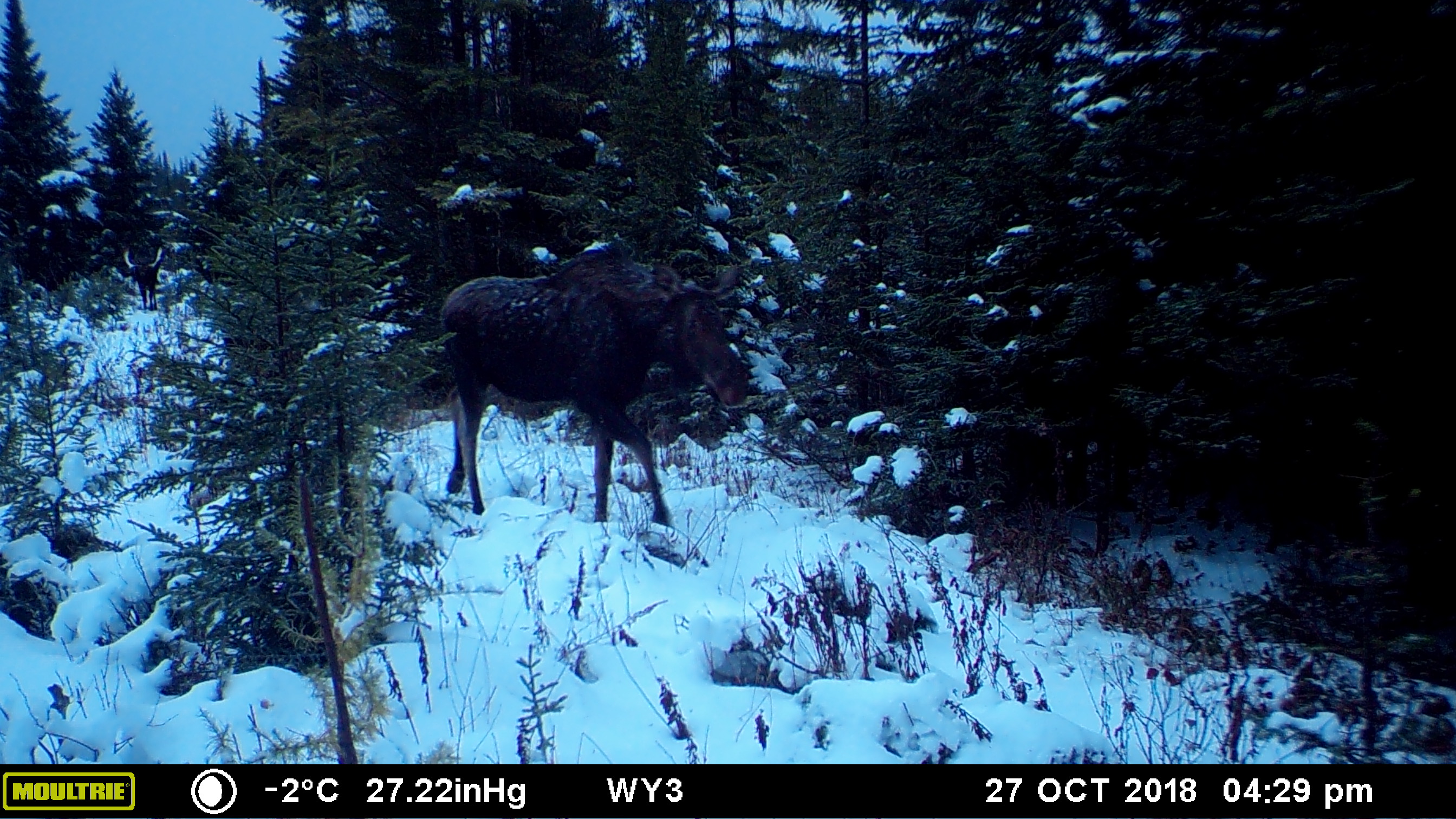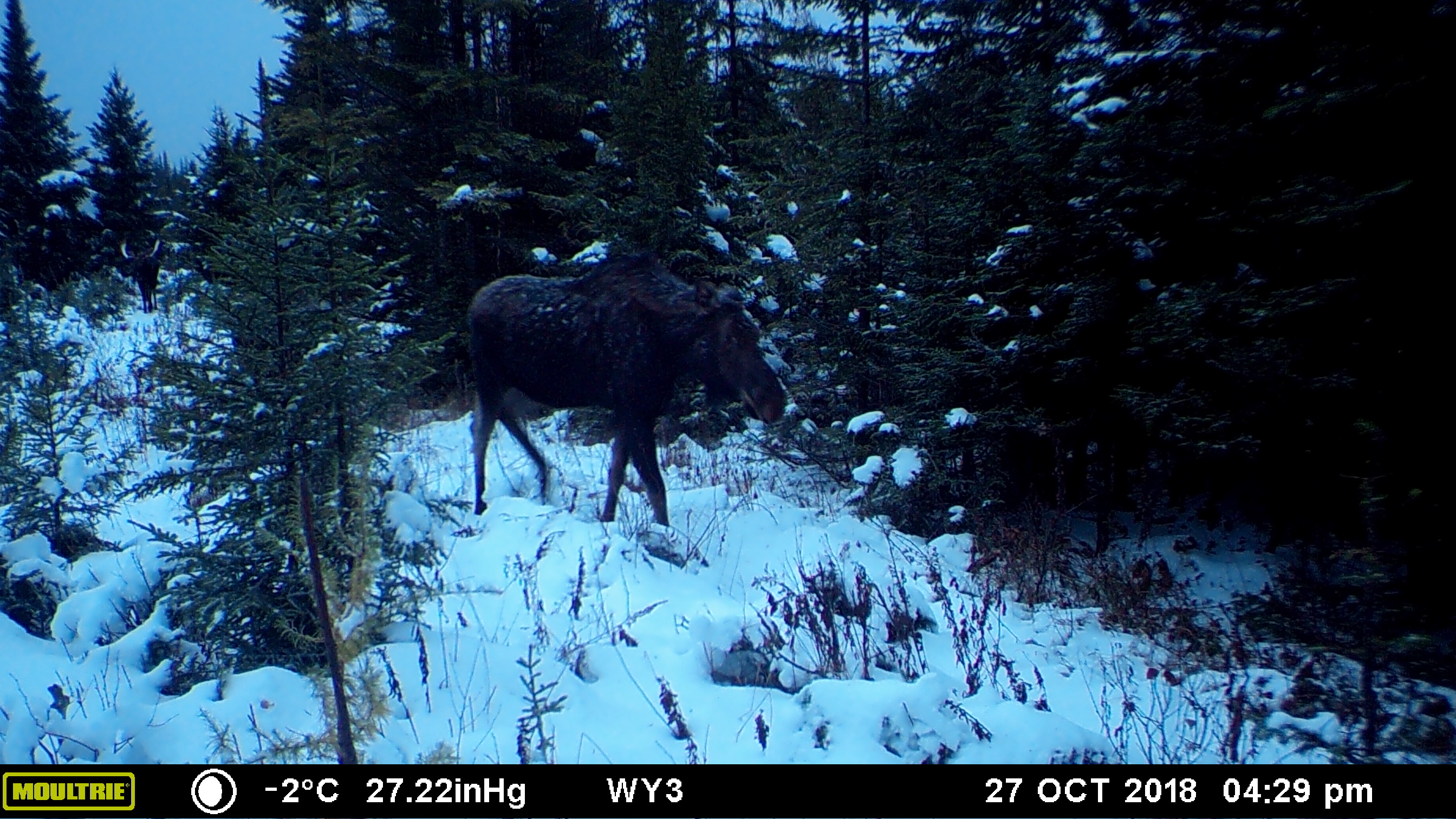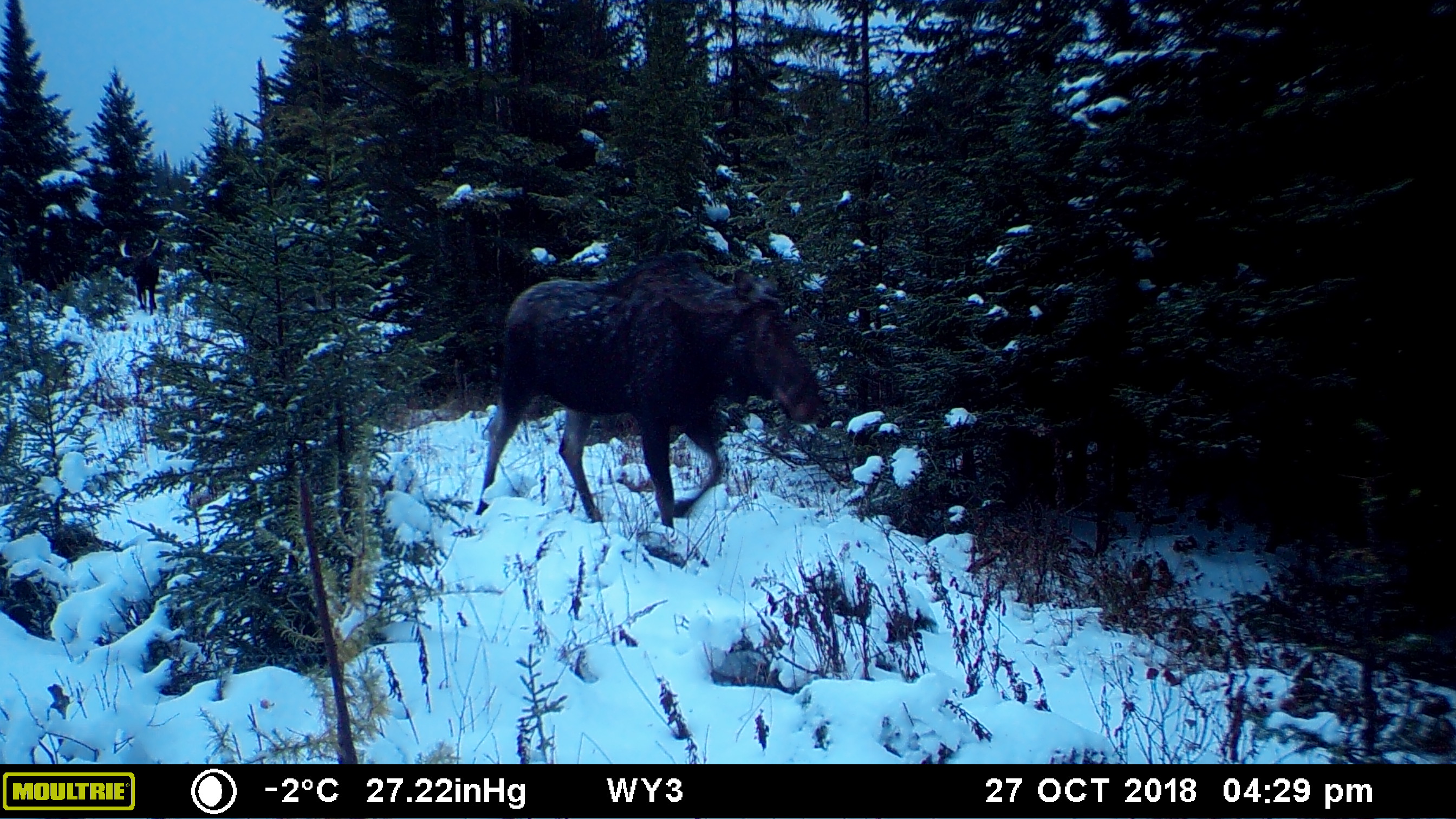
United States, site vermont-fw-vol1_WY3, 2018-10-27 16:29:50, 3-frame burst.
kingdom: Animalia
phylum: Chordata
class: Mammalia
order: Artiodactyla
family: Cervidae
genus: Alces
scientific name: Alces alces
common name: moose